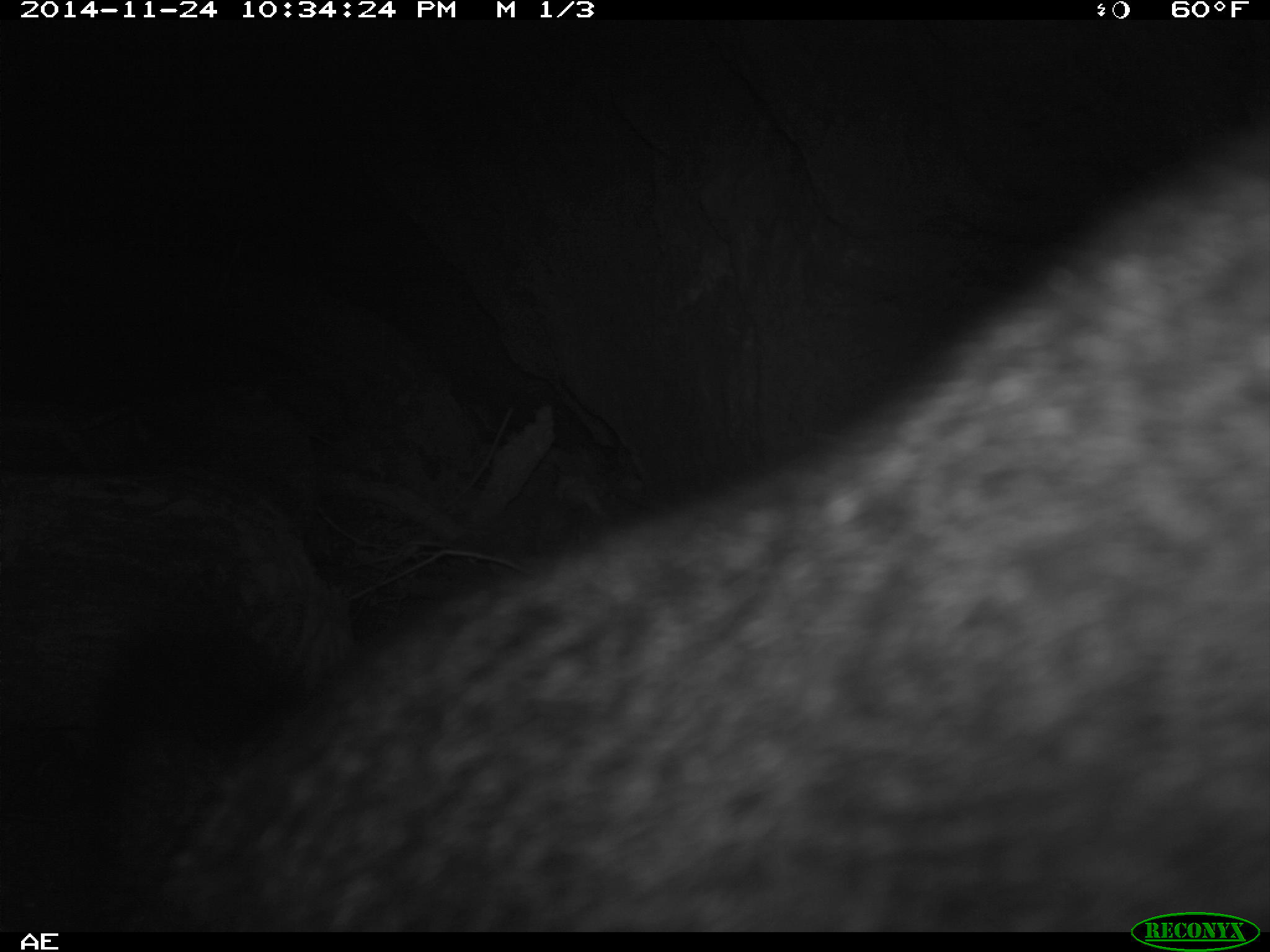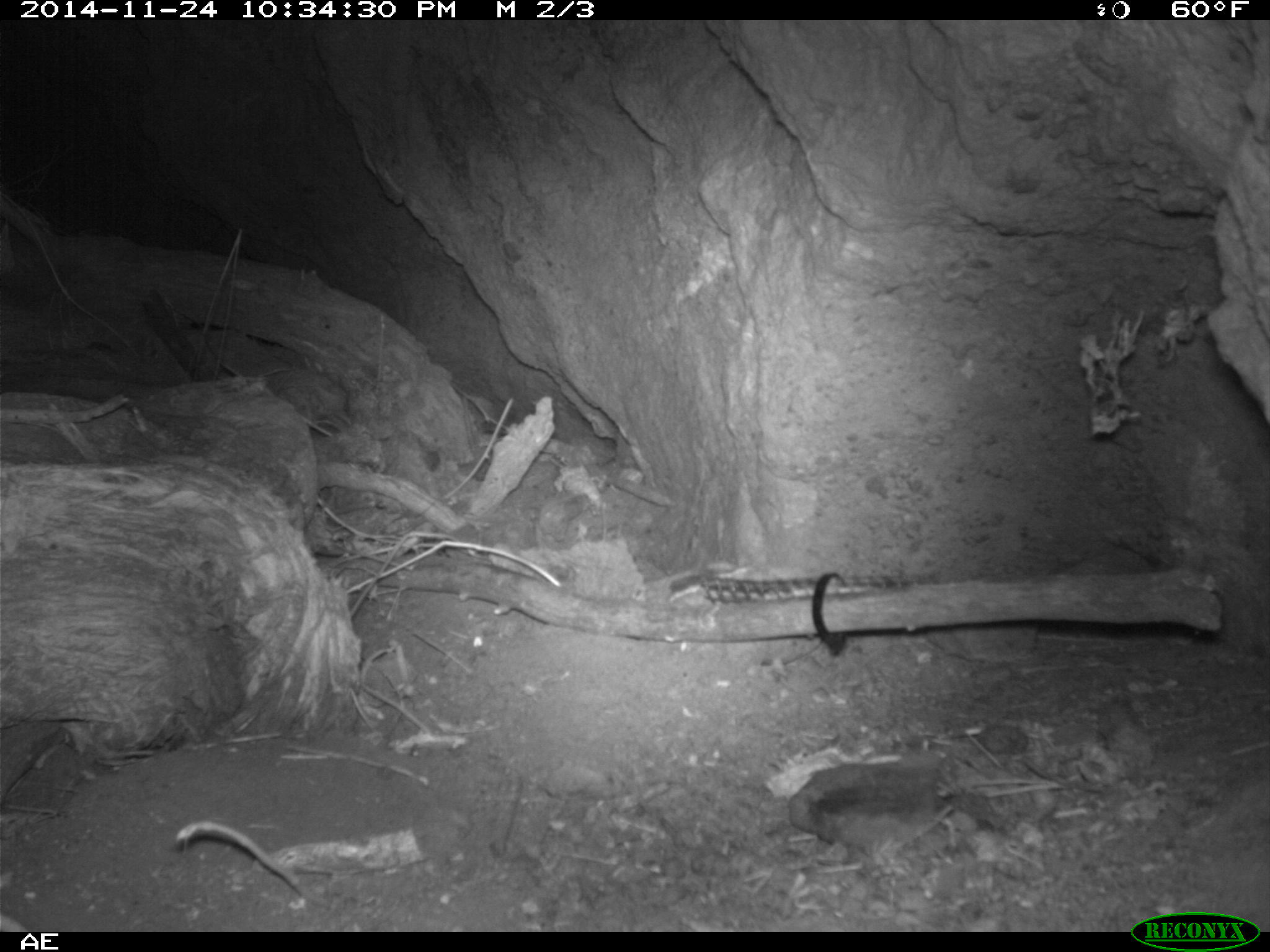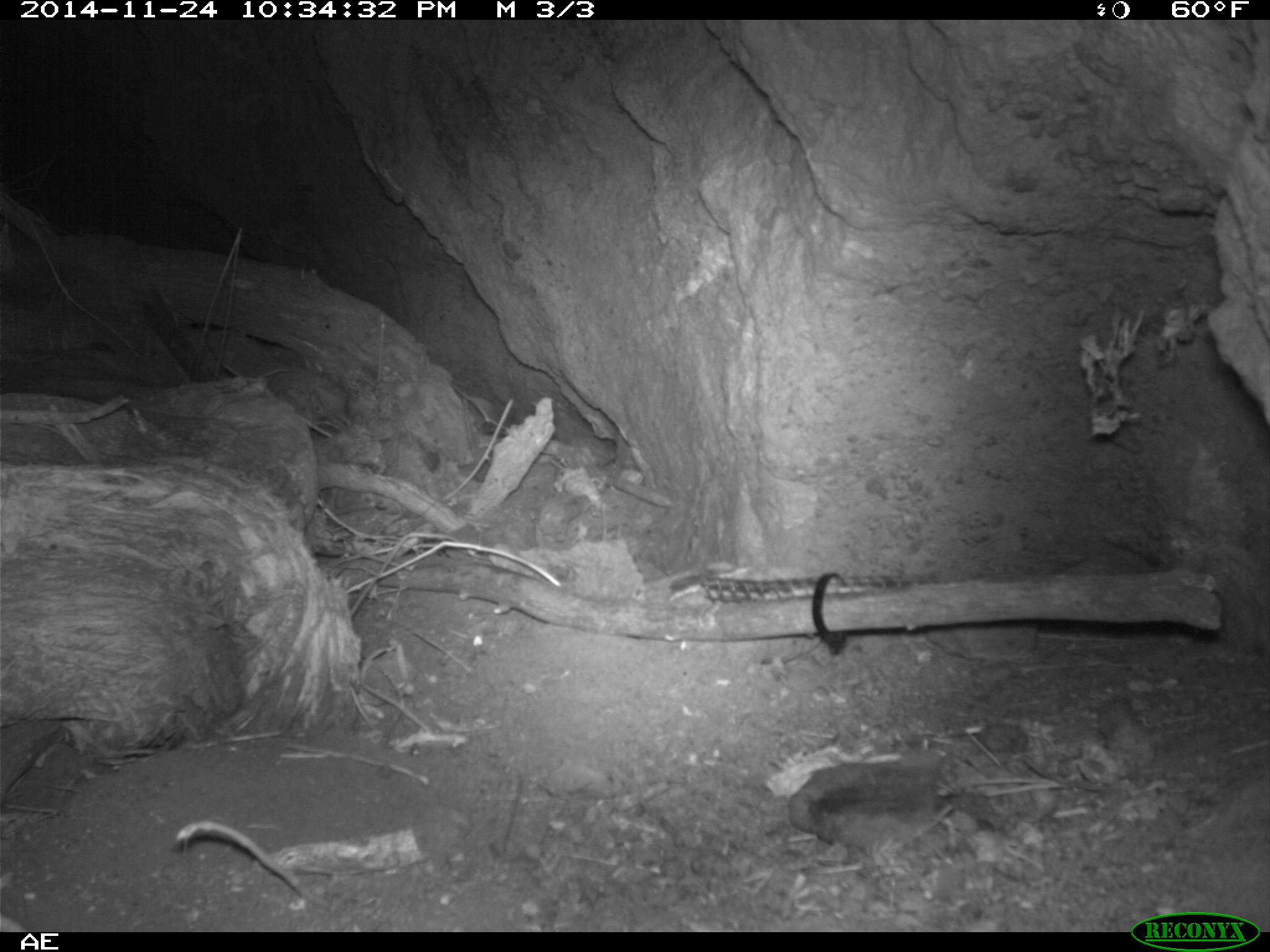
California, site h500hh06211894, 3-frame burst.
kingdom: Animalia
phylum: Chordata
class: Mammalia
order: Carnivora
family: Canidae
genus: Urocyon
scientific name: Urocyon littoralis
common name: island fox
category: fox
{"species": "fox (island fox) (Urocyon littoralis)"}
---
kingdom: Animalia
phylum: Chordata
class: Mammalia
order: Rodentia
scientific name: Rodentia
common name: rodent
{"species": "rodent (Rodentia)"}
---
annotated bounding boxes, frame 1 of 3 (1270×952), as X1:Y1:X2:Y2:
fox: 76:100:1269:932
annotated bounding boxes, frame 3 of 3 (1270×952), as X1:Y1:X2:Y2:
rodent: 2:725:78:797